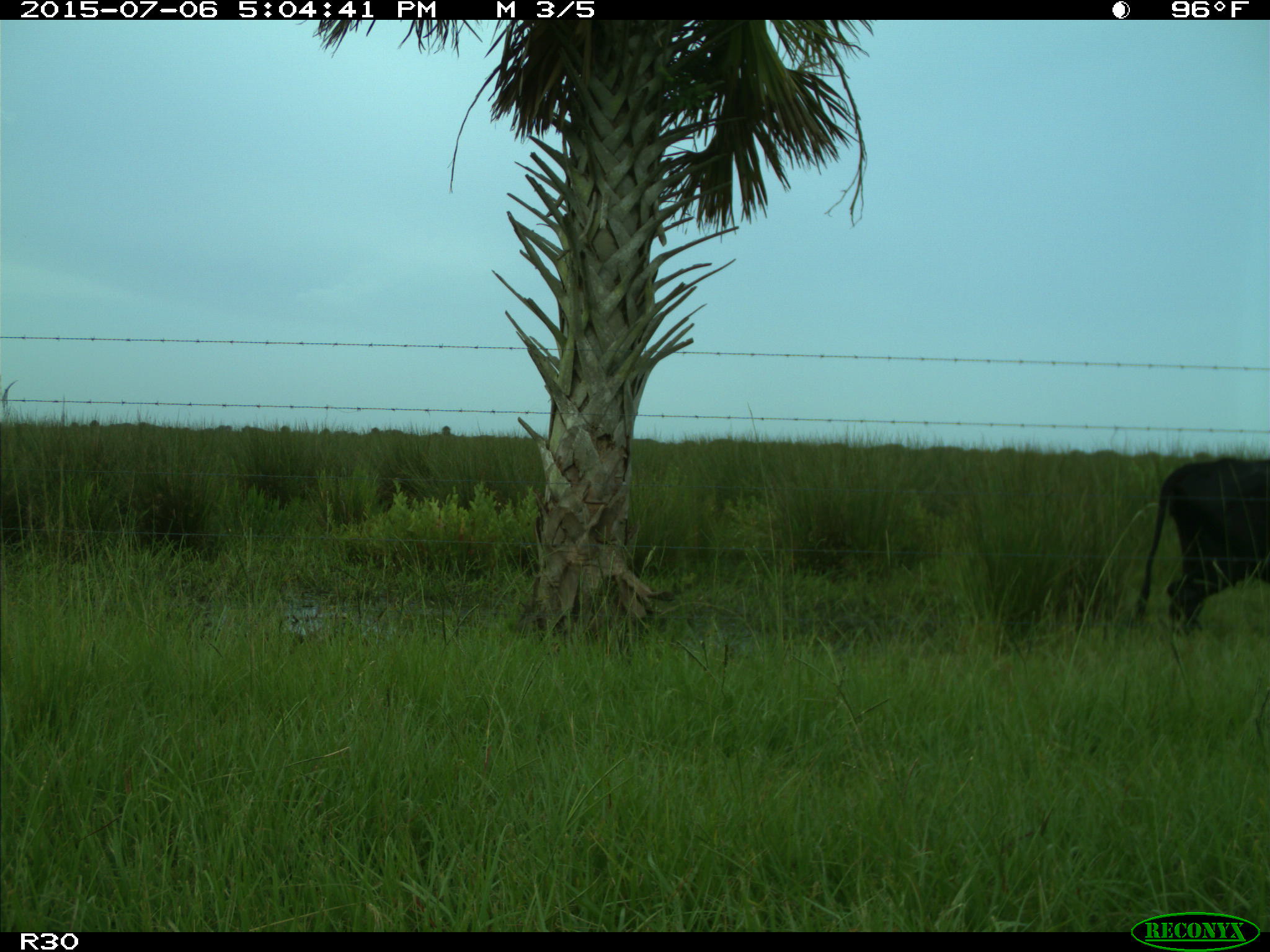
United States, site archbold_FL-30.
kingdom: Animalia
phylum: Chordata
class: Mammalia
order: Artiodactyla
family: Bovidae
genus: Bos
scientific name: Bos taurus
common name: domestic cow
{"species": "Bos taurus (domestic cow)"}